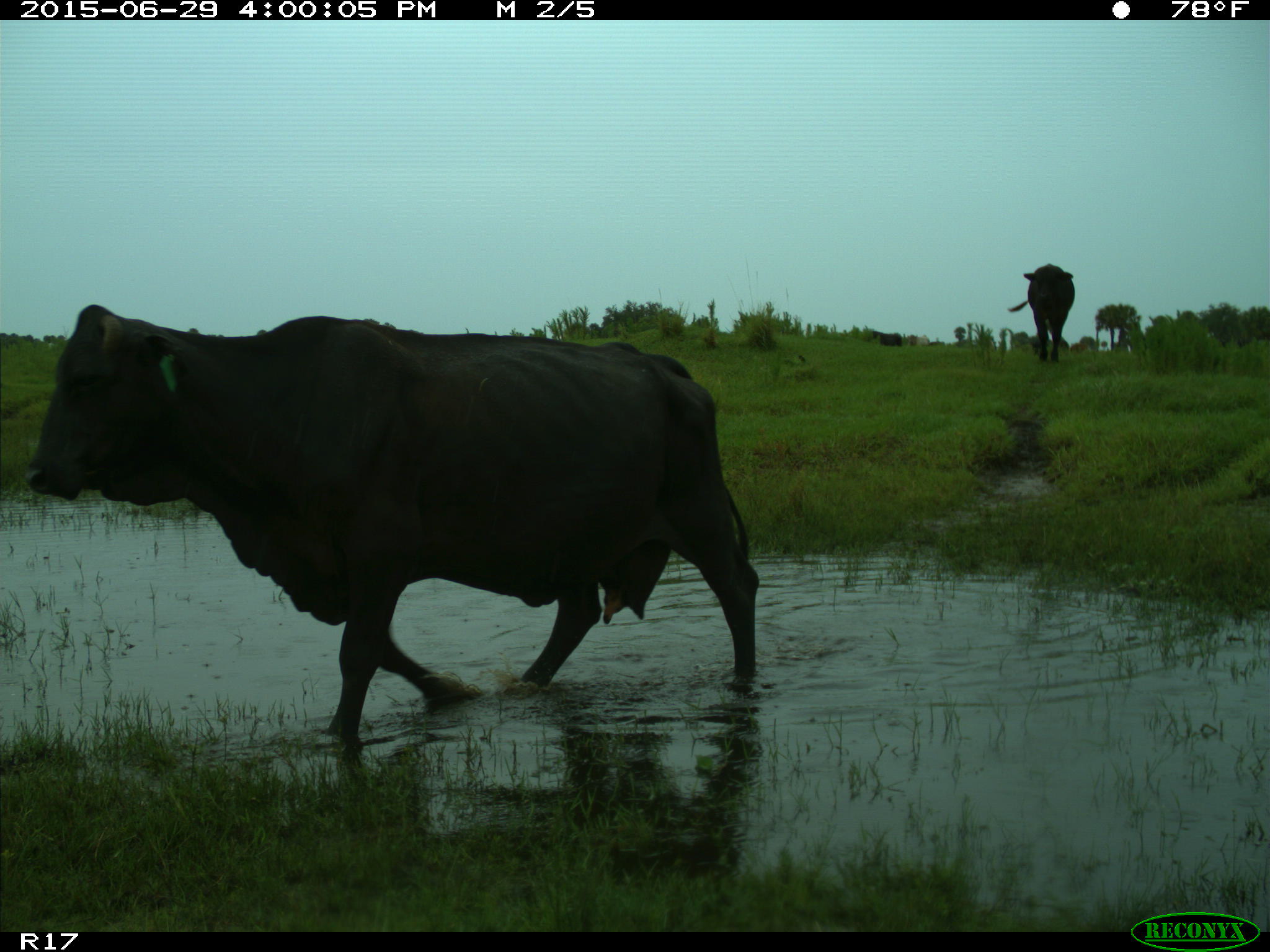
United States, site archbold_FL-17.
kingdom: Animalia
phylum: Chordata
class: Mammalia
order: Artiodactyla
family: Bovidae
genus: Bos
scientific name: Bos taurus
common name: domestic cow